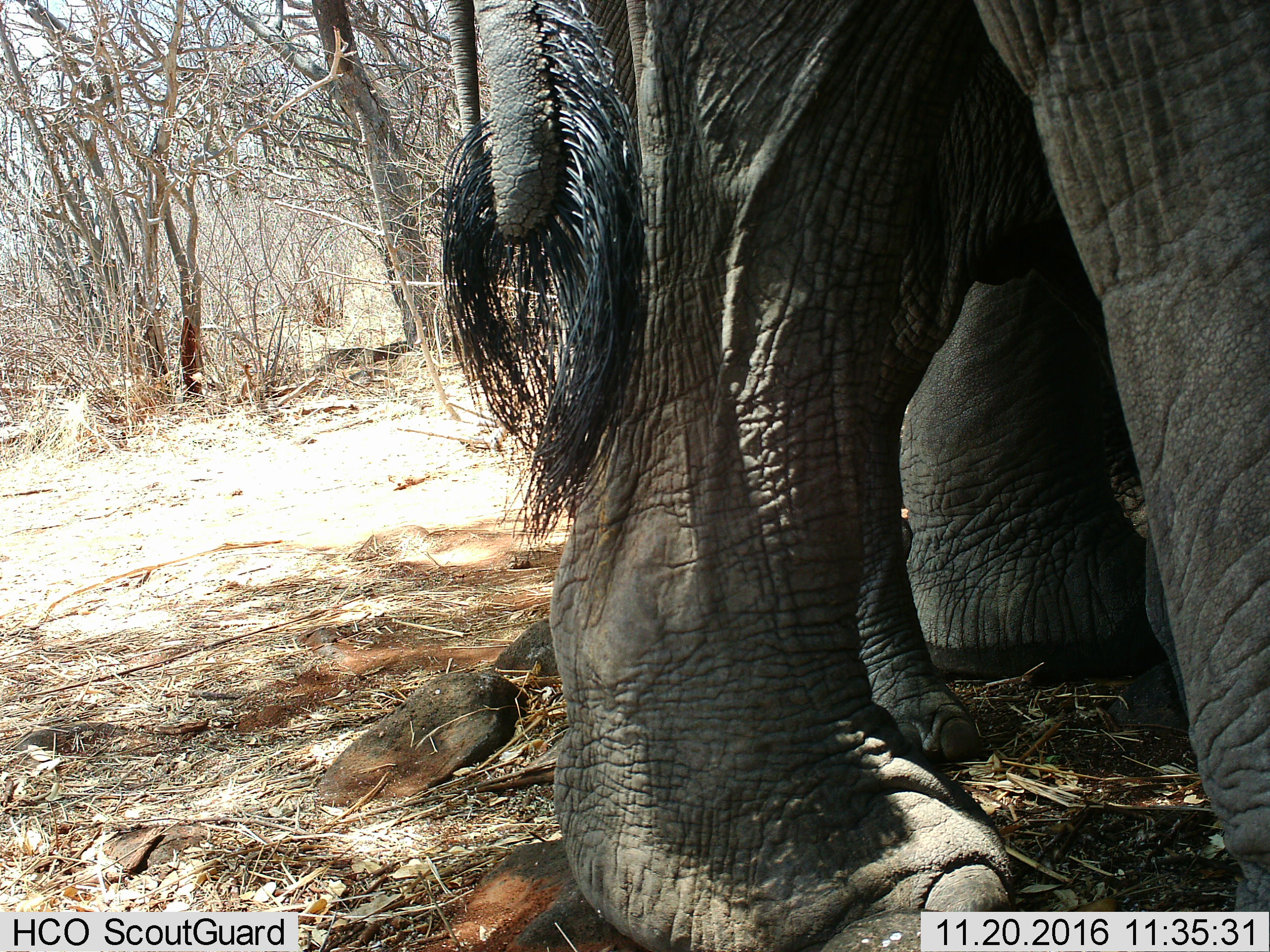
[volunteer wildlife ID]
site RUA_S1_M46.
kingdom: Animalia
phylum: Chordata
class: Mammalia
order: Proboscidea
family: Elephantidae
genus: Loxodonta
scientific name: Loxodonta africana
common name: african bush elephant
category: elephant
Elephant (african bush elephant) (Loxodonta africana), count 2. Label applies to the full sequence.